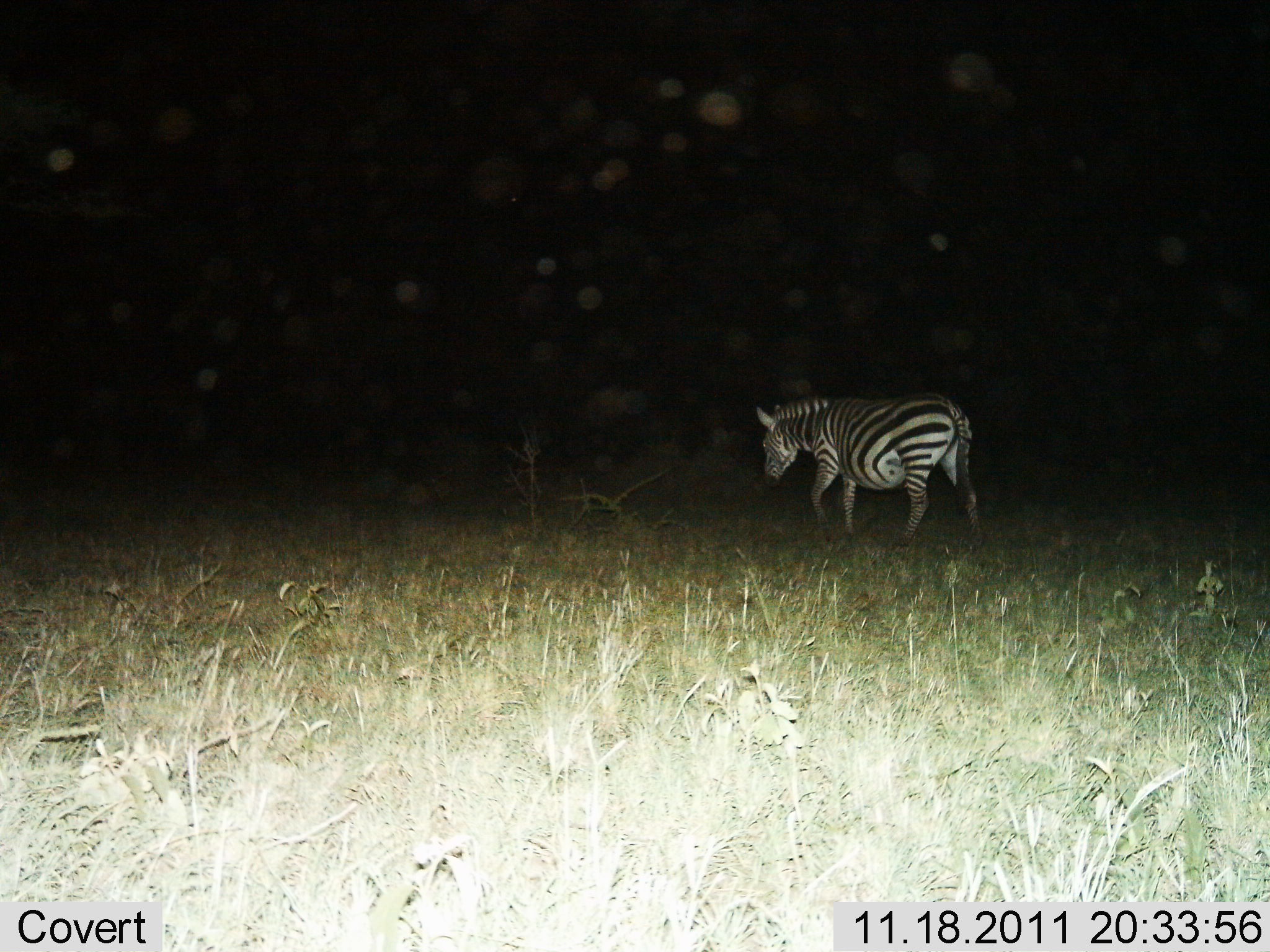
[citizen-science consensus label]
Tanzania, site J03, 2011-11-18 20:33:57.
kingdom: Animalia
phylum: Chordata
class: Mammalia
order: Perissodactyla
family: Equidae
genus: Equus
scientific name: Equus quagga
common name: plains zebra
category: zebra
Zebra (plains zebra) (Equus quagga), count 1. Behavior (volunteer vote fractions): standing 27%, resting 0%, moving 82%, interacting 0%. Young present (vote fraction): 0%. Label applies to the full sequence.